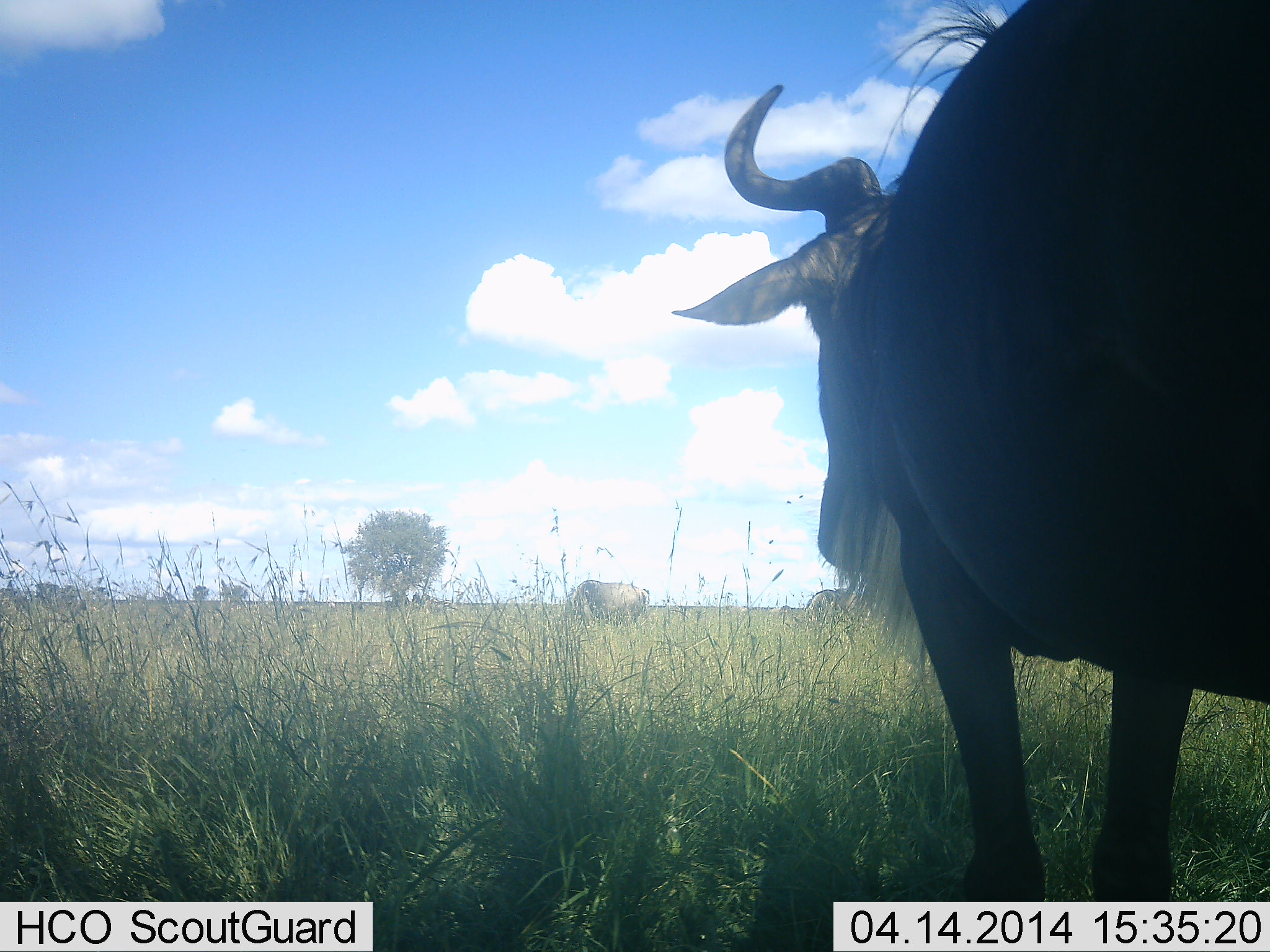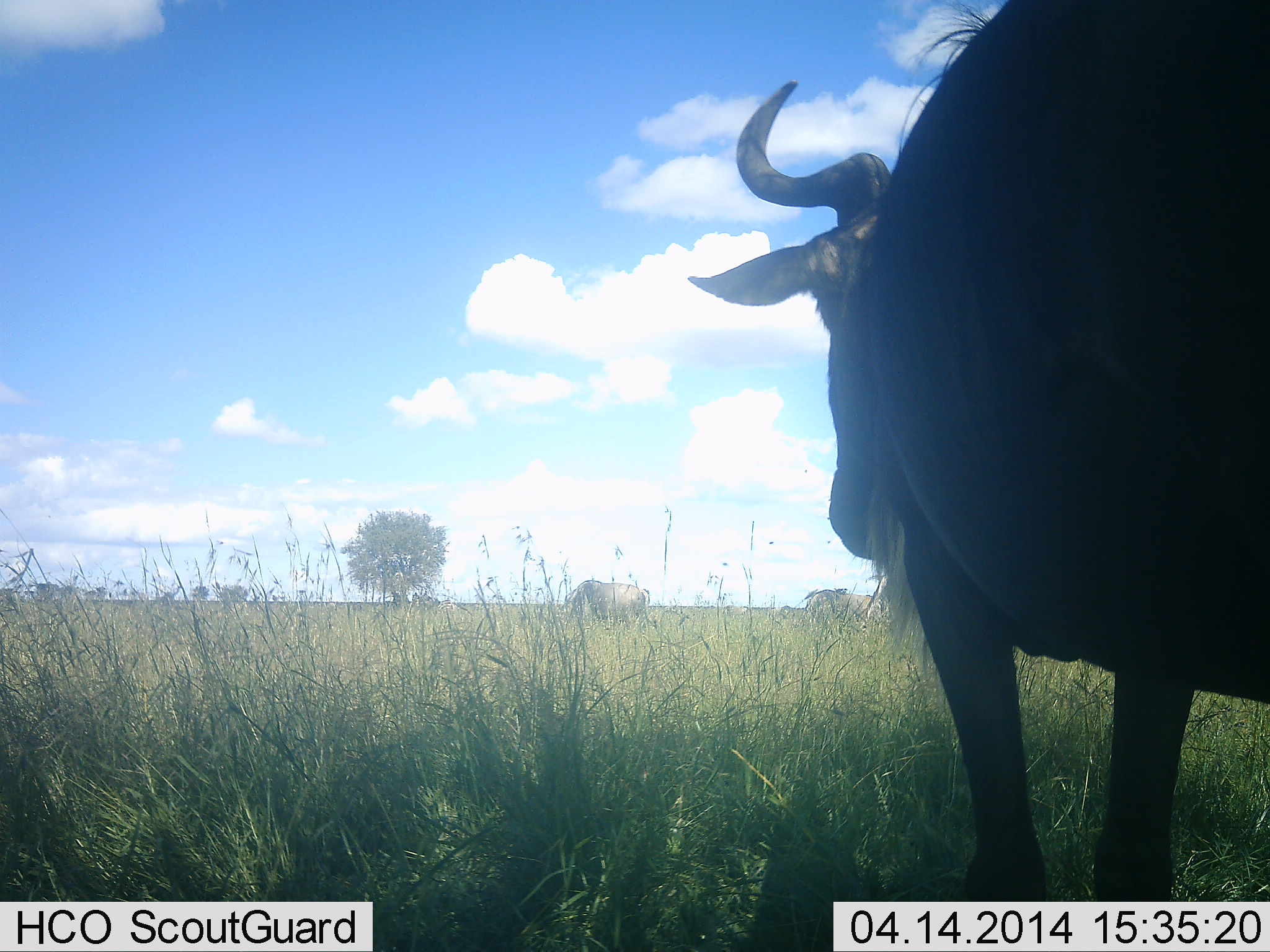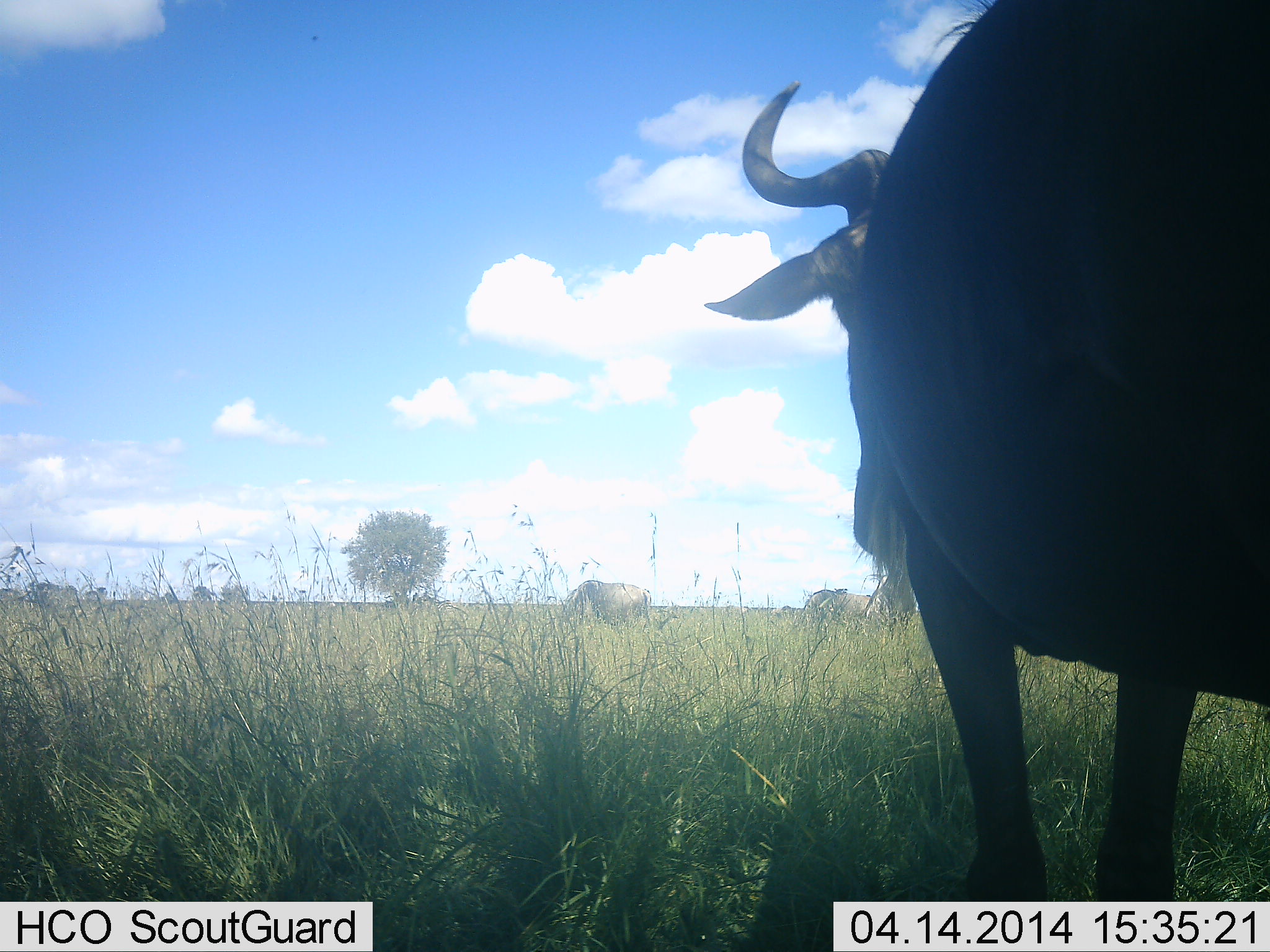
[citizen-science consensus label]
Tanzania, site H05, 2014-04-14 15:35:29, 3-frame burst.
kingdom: Animalia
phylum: Chordata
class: Mammalia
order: Artiodactyla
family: Bovidae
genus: Connochaetes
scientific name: Connochaetes taurinus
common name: blue wildebeest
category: wildebeest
Wildebeest (blue wildebeest) (Connochaetes taurinus), count 3. Behavior (volunteer vote fractions): standing 80%, resting 0%, moving 20%, interacting 0%. Young present (vote fraction): 0%. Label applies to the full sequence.